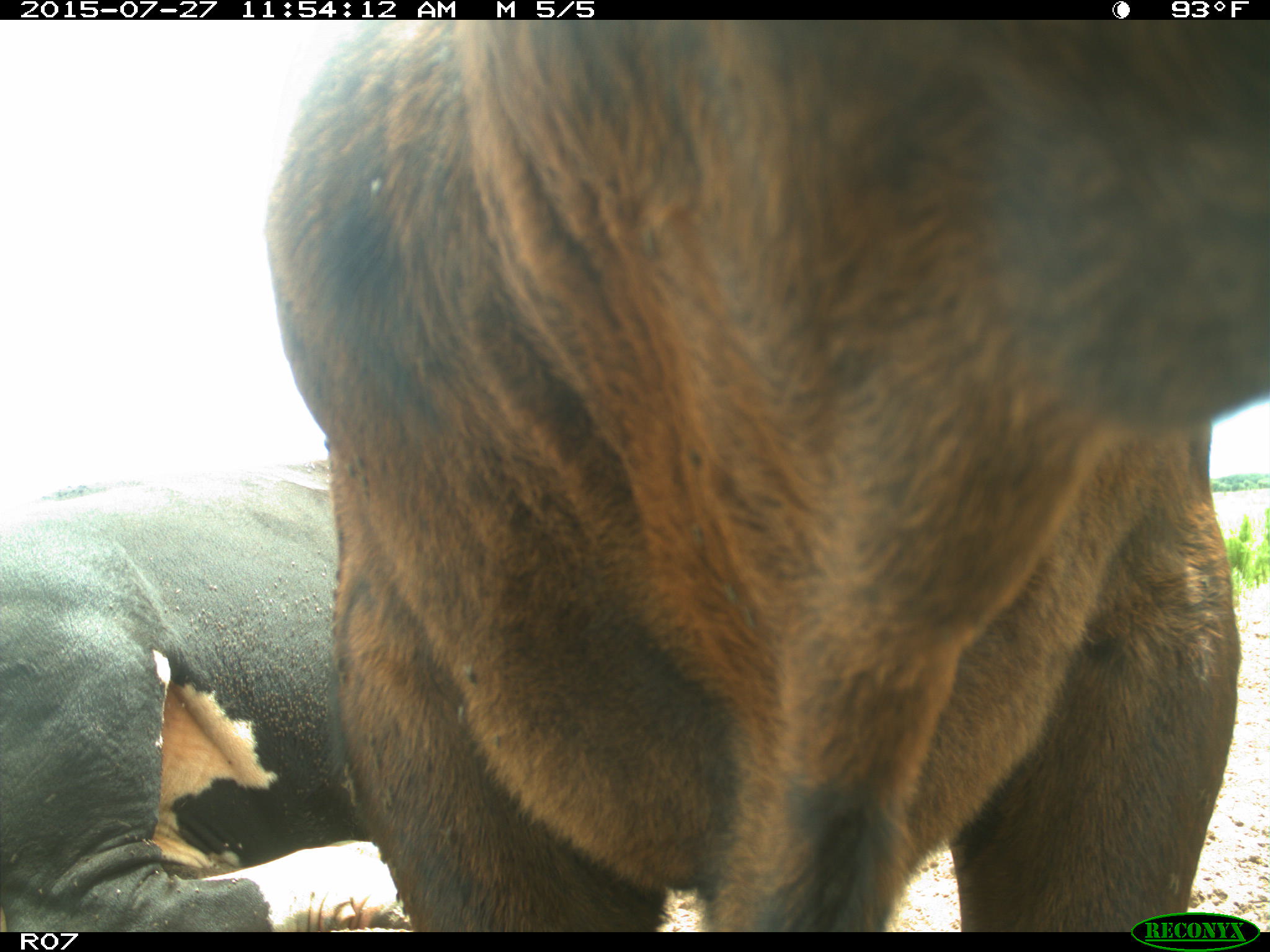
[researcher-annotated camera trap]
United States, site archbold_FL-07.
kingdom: Animalia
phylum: Chordata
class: Mammalia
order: Artiodactyla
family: Bovidae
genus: Bos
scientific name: Bos taurus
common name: domestic cow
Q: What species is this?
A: Bos taurus (domestic cow).